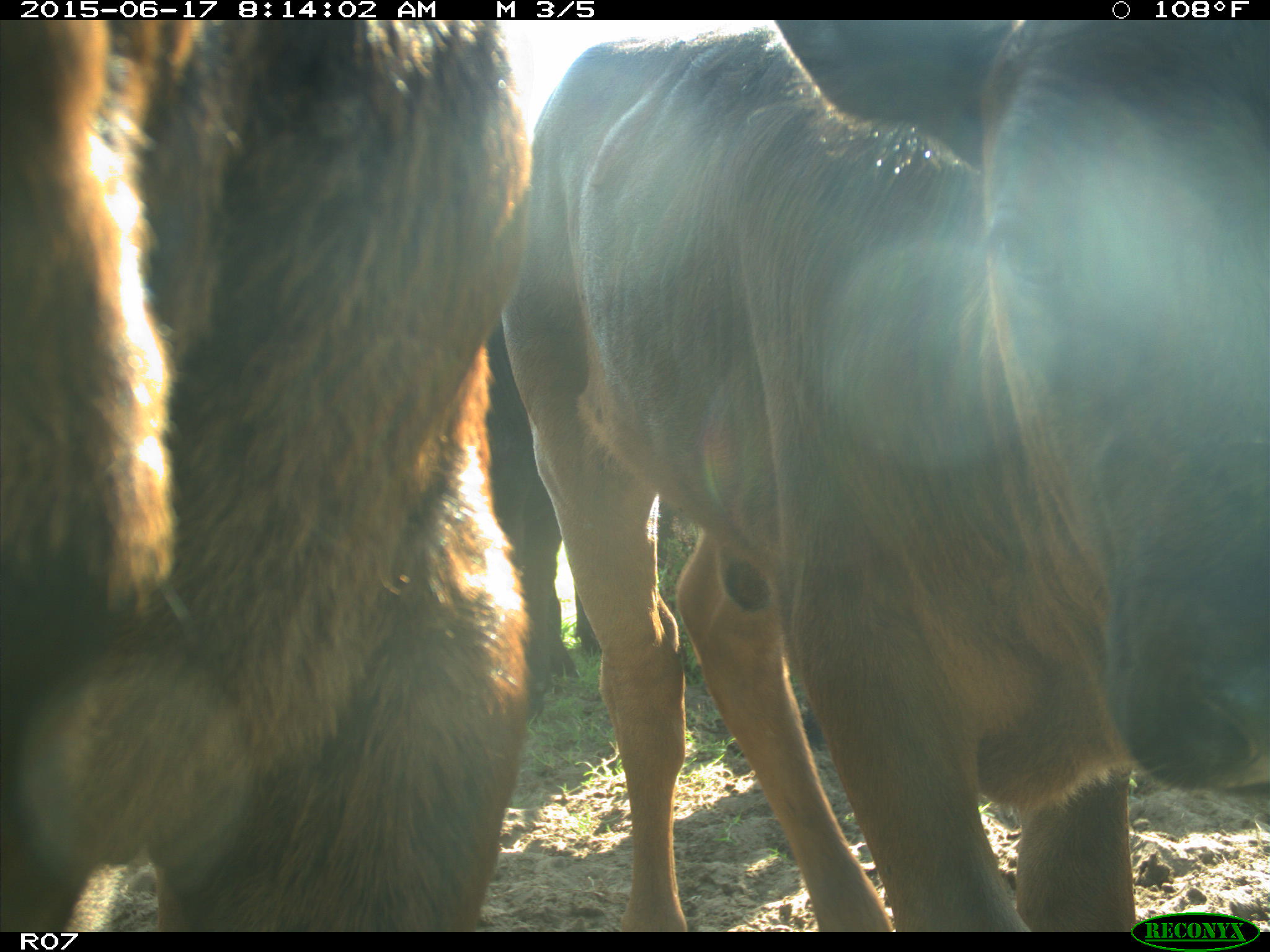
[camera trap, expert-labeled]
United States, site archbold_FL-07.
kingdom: Animalia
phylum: Chordata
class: Mammalia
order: Artiodactyla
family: Bovidae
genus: Bos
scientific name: Bos taurus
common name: domestic cow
Bos taurus (domestic cow).